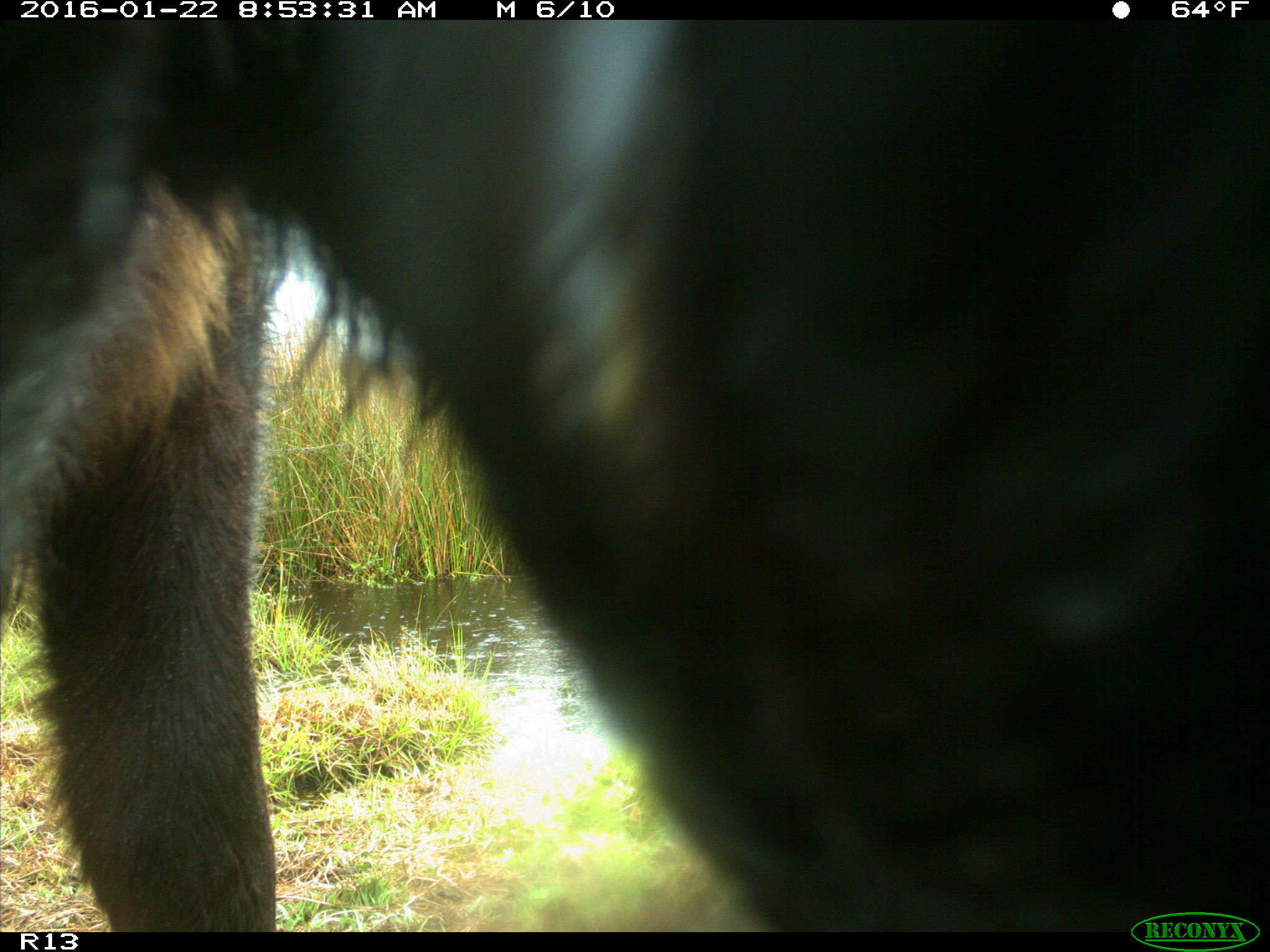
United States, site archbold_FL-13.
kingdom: Animalia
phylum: Chordata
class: Mammalia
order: Artiodactyla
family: Bovidae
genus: Bos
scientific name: Bos taurus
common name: domestic cow